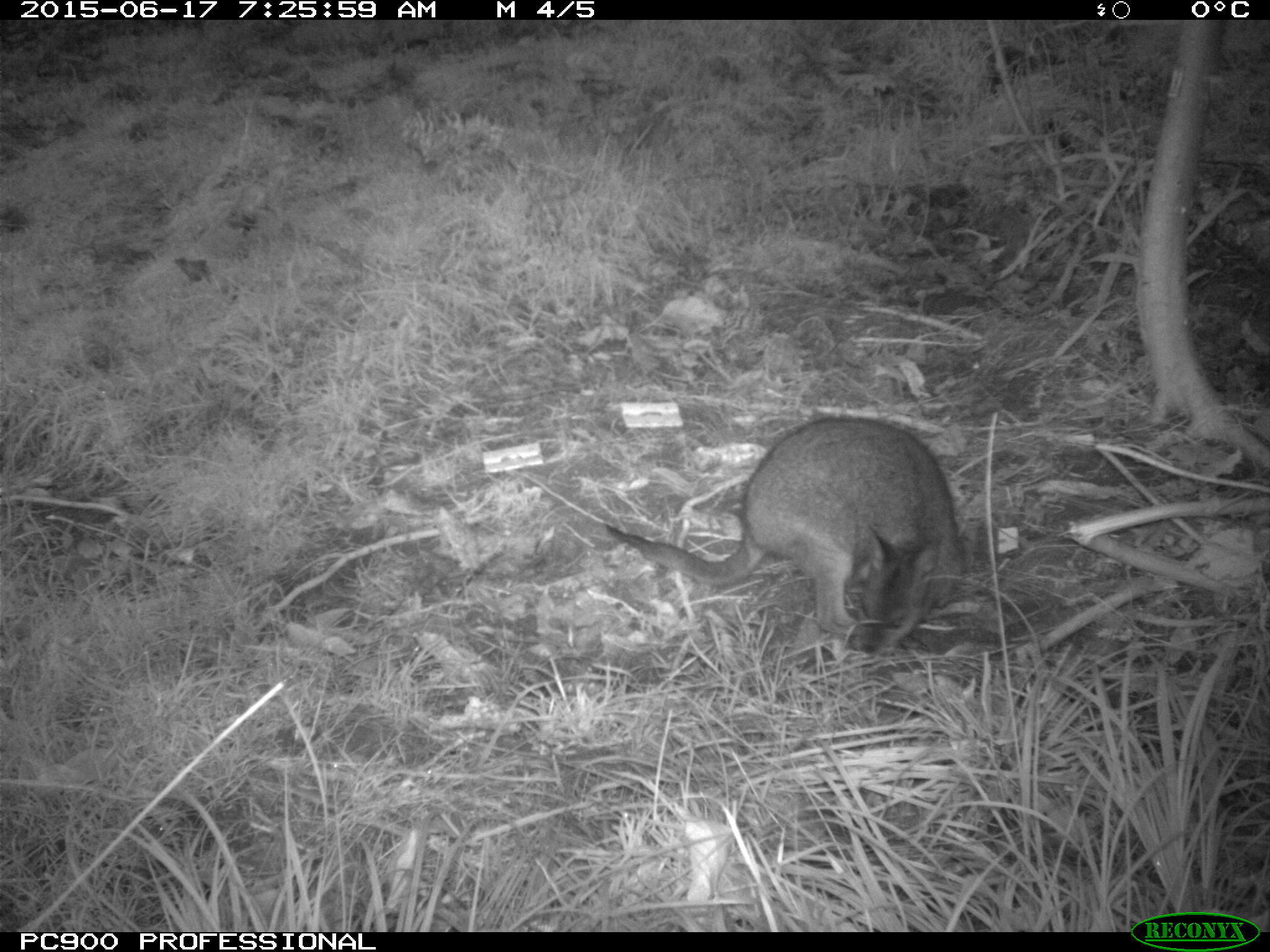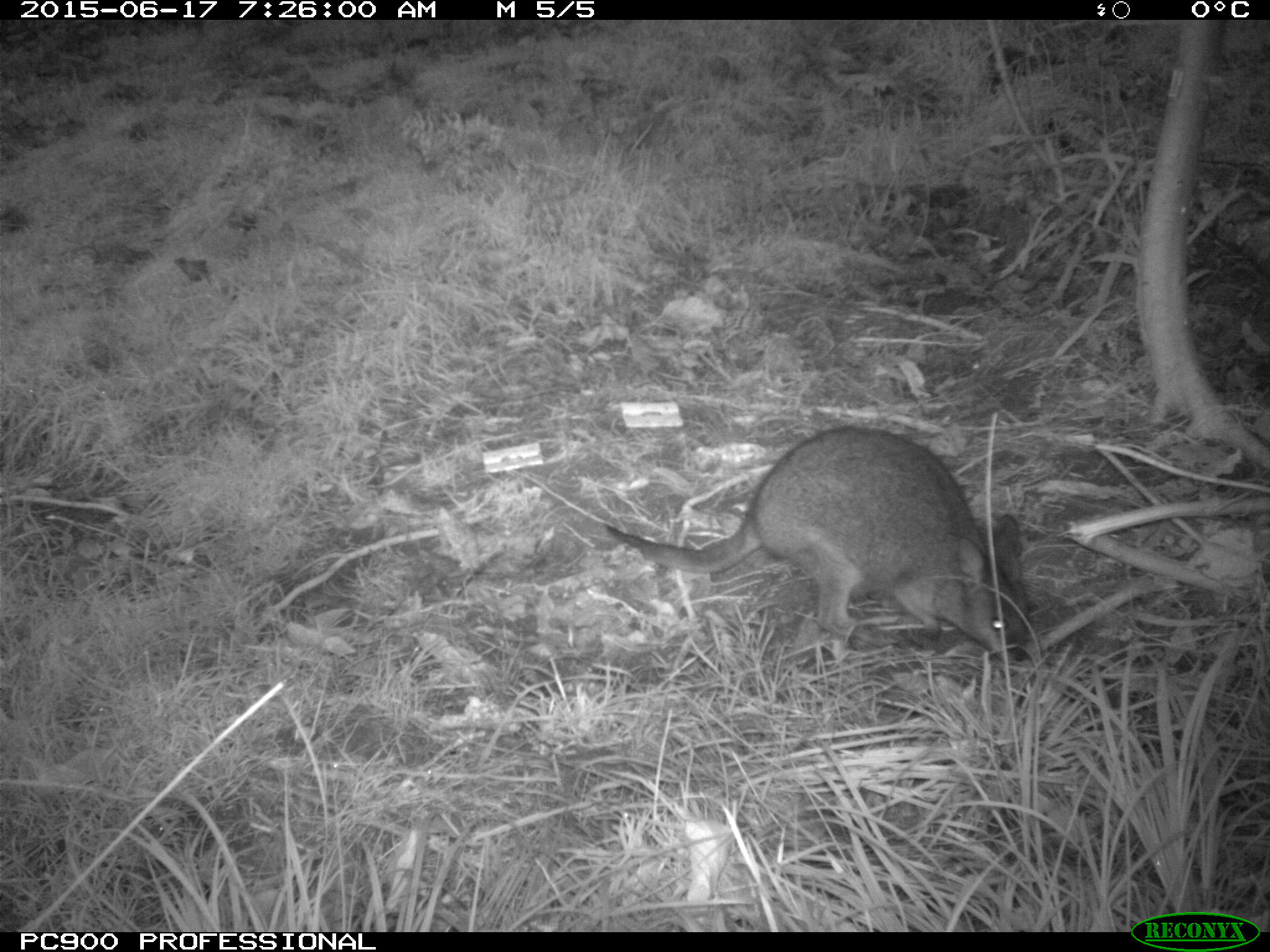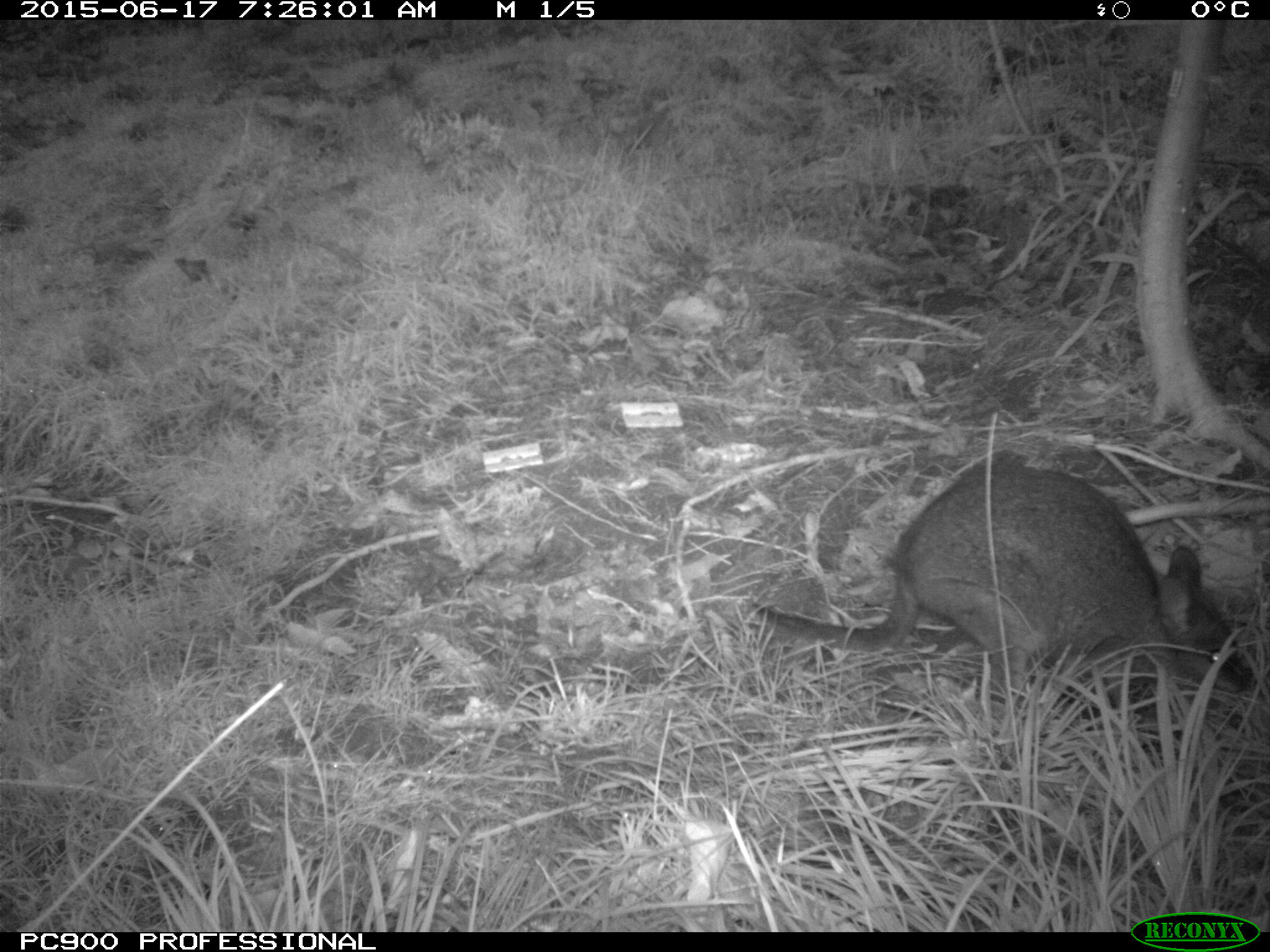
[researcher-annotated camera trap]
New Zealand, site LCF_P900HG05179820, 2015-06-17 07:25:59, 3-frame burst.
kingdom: Animalia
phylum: Chordata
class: Mammalia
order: Diprotodontia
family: Macropodidae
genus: Notamacropus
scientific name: Notamacropus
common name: wallaby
Wallaby (Notamacropus).